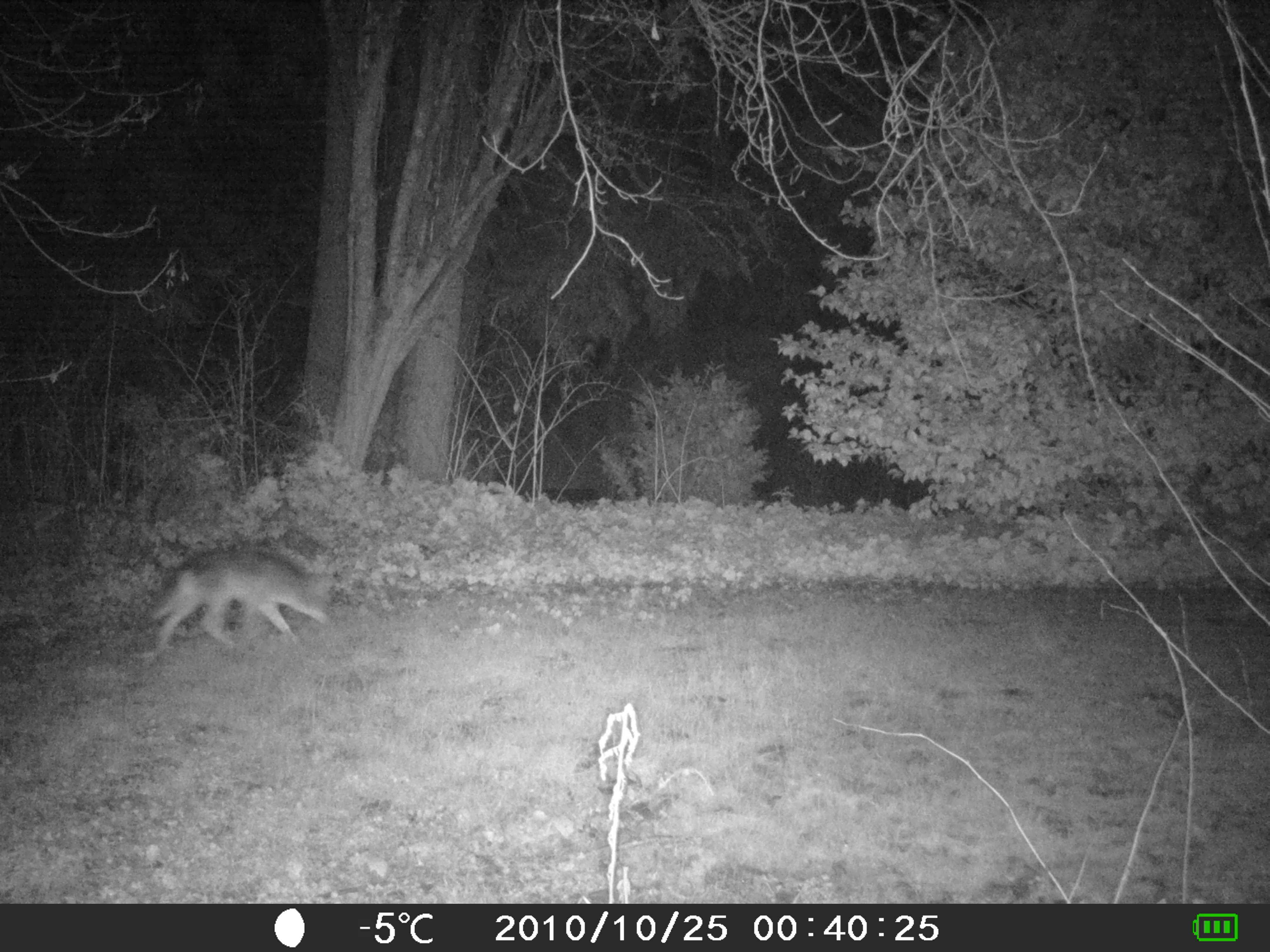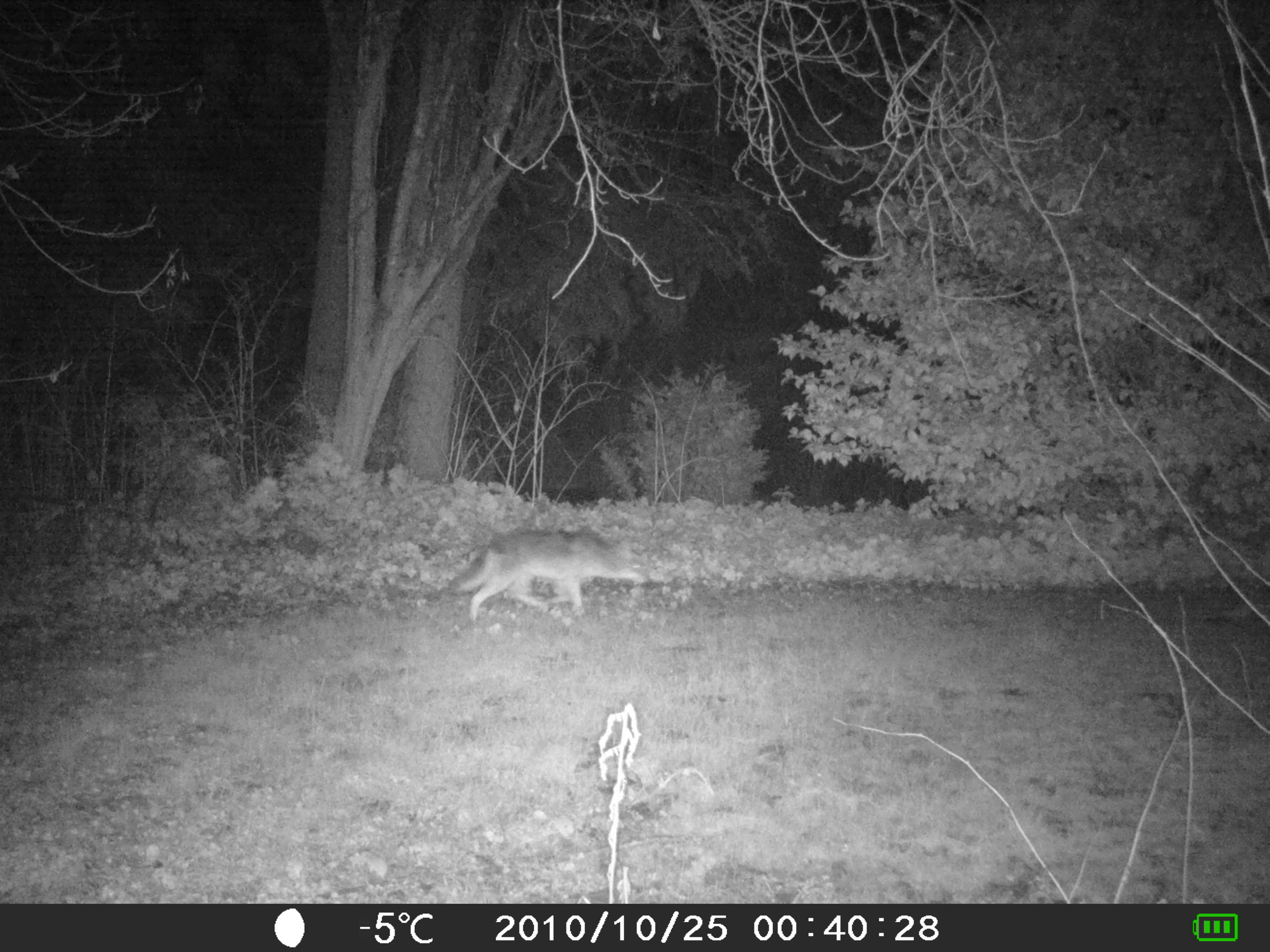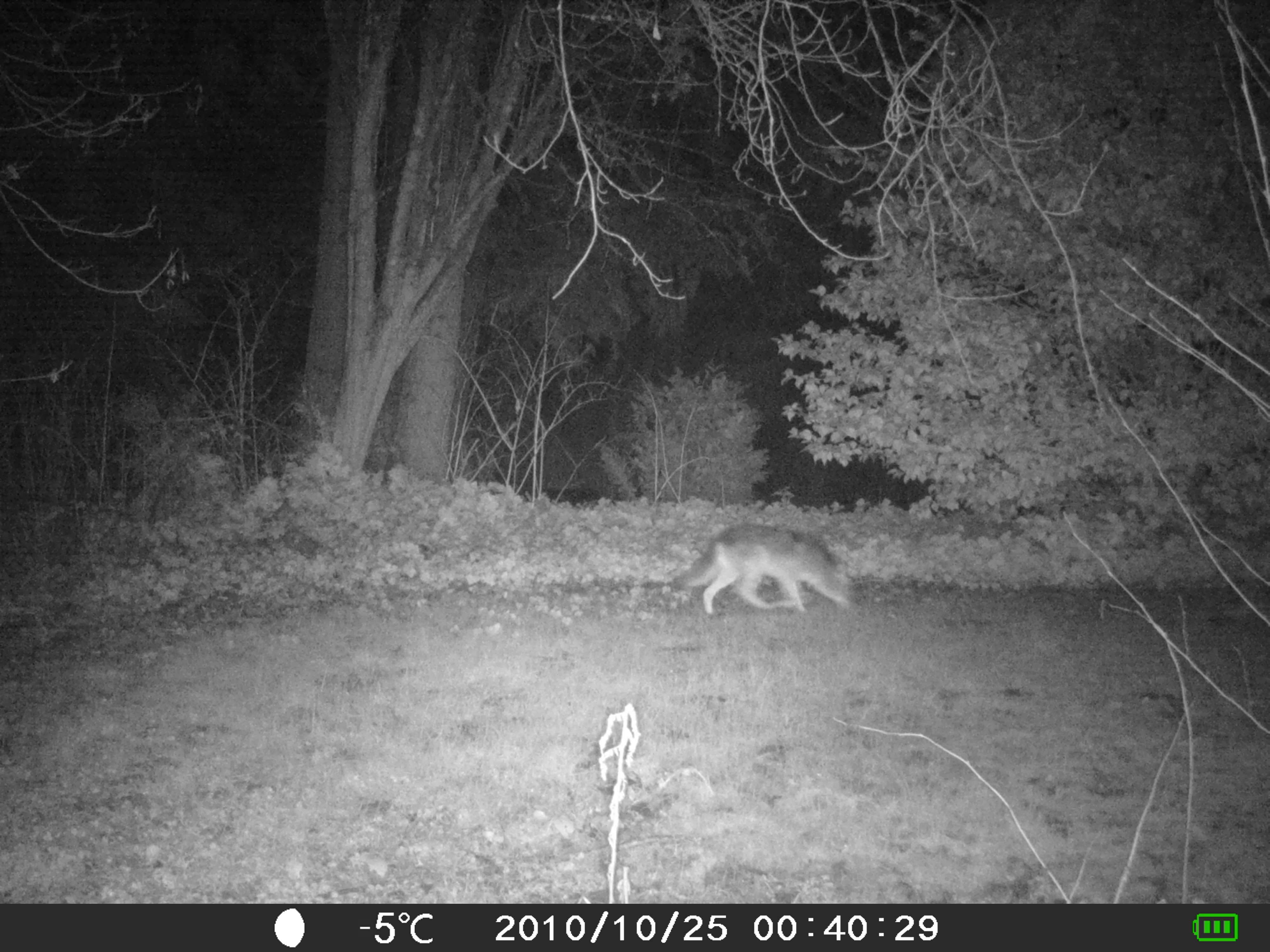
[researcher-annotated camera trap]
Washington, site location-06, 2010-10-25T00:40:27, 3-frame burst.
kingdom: Animalia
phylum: Chordata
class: Mammalia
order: Carnivora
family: Canidae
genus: Canis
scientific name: Canis latrans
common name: coyote